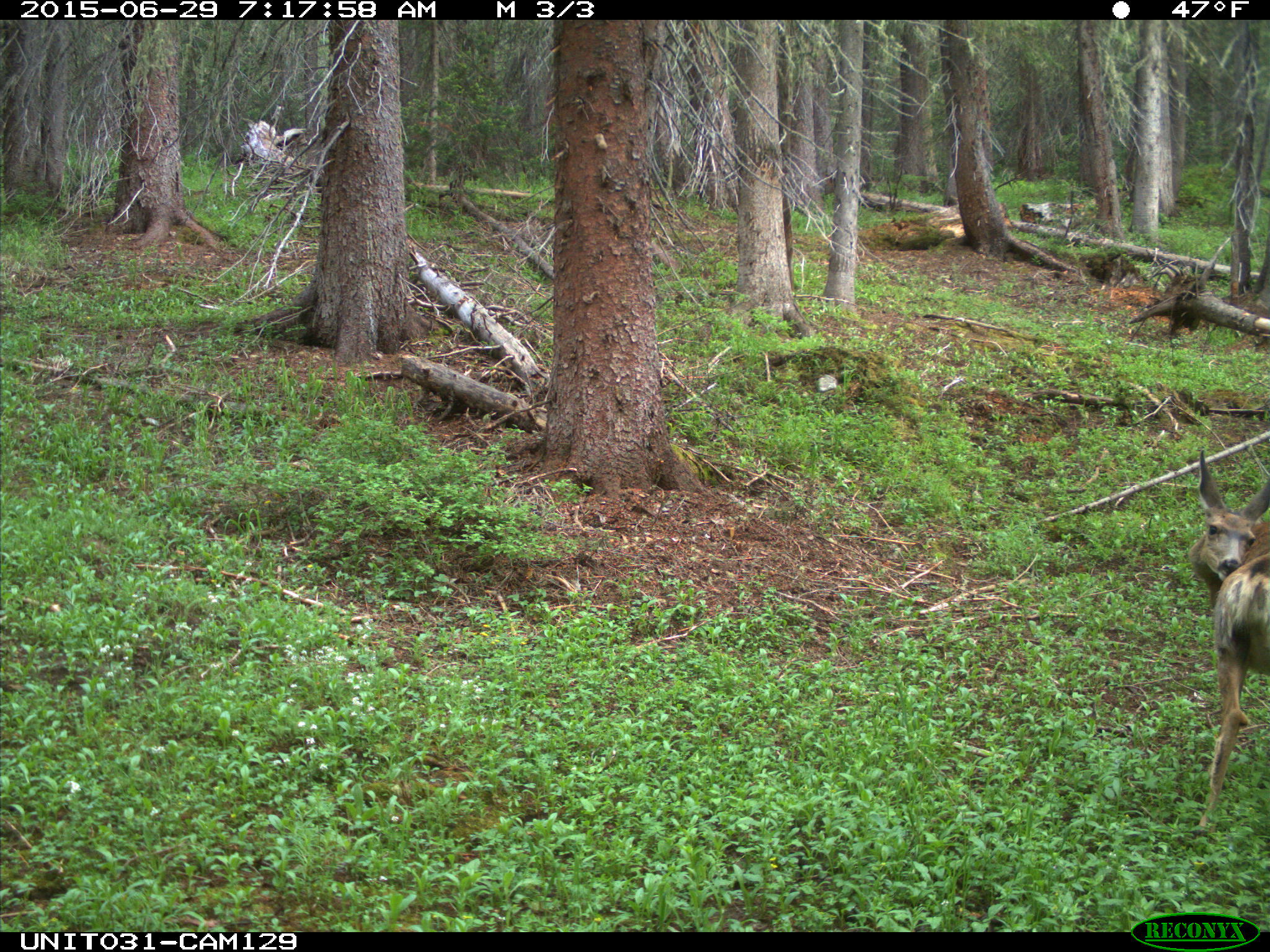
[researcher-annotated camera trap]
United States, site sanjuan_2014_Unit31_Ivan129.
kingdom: Animalia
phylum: Chordata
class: Mammalia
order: Artiodactyla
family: Cervidae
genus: Odocoileus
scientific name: Odocoileus hemionus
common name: mule deer